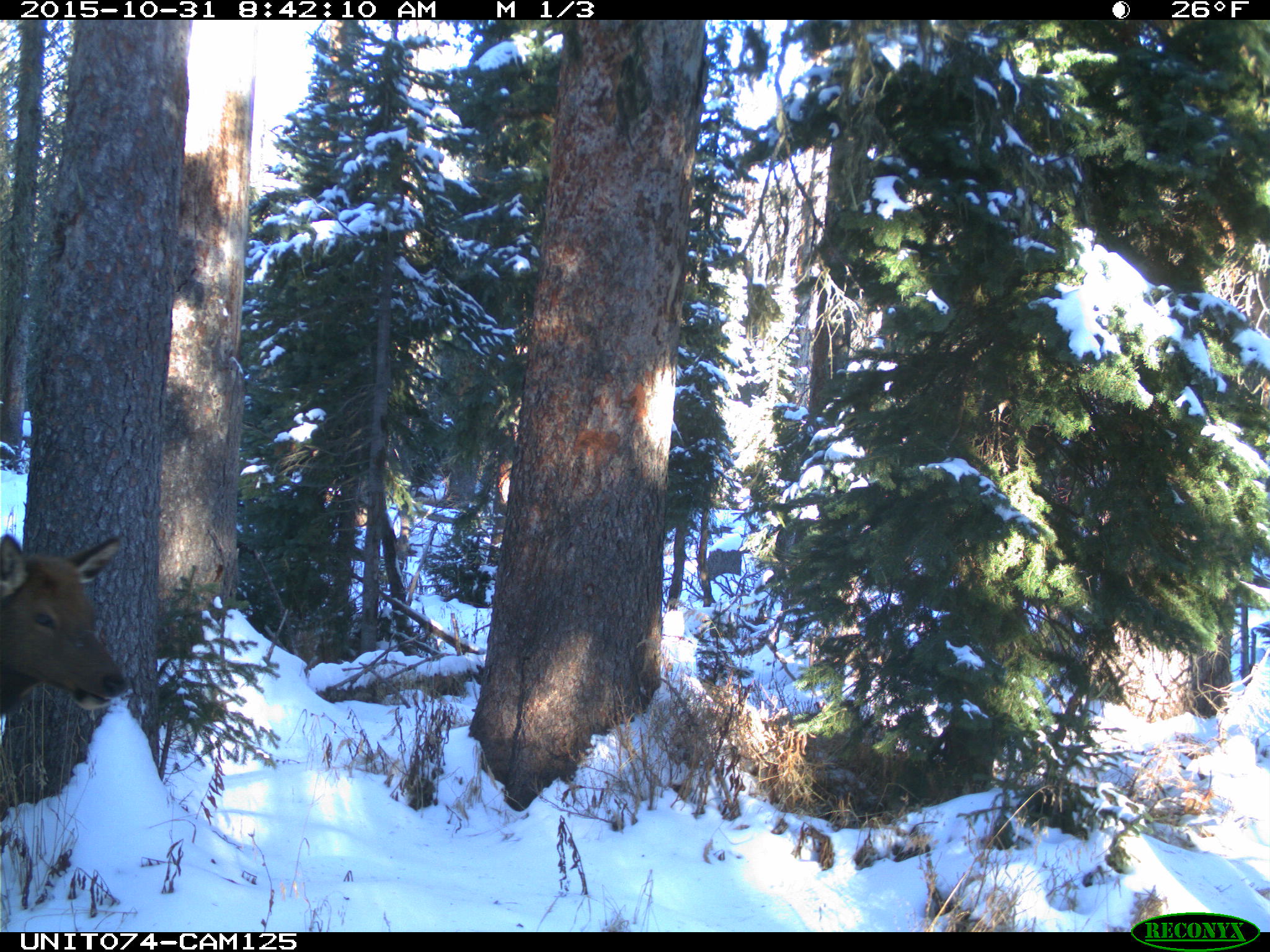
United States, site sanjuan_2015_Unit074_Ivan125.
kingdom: Animalia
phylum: Chordata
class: Mammalia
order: Artiodactyla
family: Cervidae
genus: Cervus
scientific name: Cervus elaphus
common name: red deer